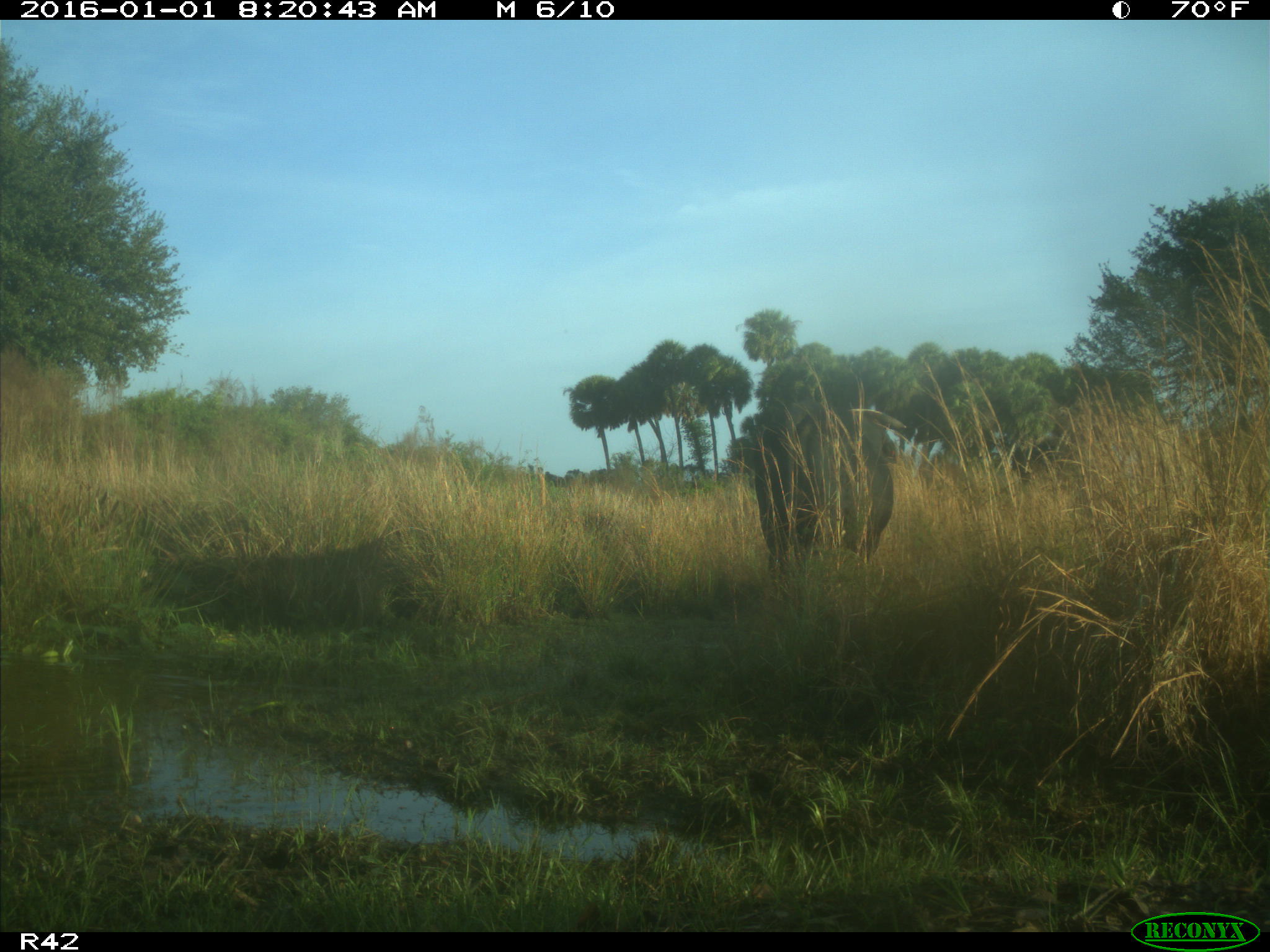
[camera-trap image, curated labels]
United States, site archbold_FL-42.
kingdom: Animalia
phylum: Chordata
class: Mammalia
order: Artiodactyla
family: Bovidae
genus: Bos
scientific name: Bos taurus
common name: domestic cow